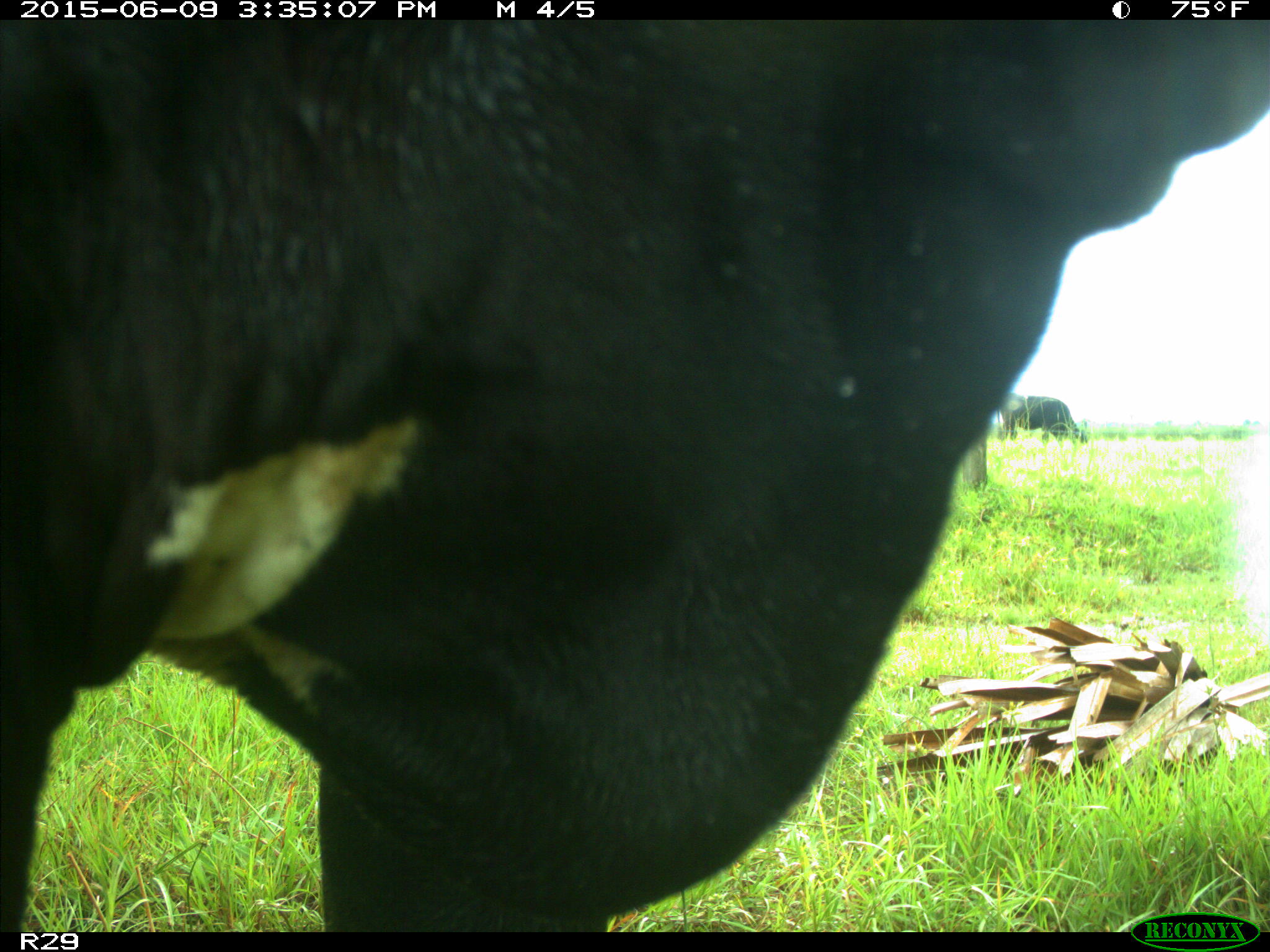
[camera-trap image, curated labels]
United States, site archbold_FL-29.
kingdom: Animalia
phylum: Chordata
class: Mammalia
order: Artiodactyla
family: Bovidae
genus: Bos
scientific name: Bos taurus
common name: domestic cow